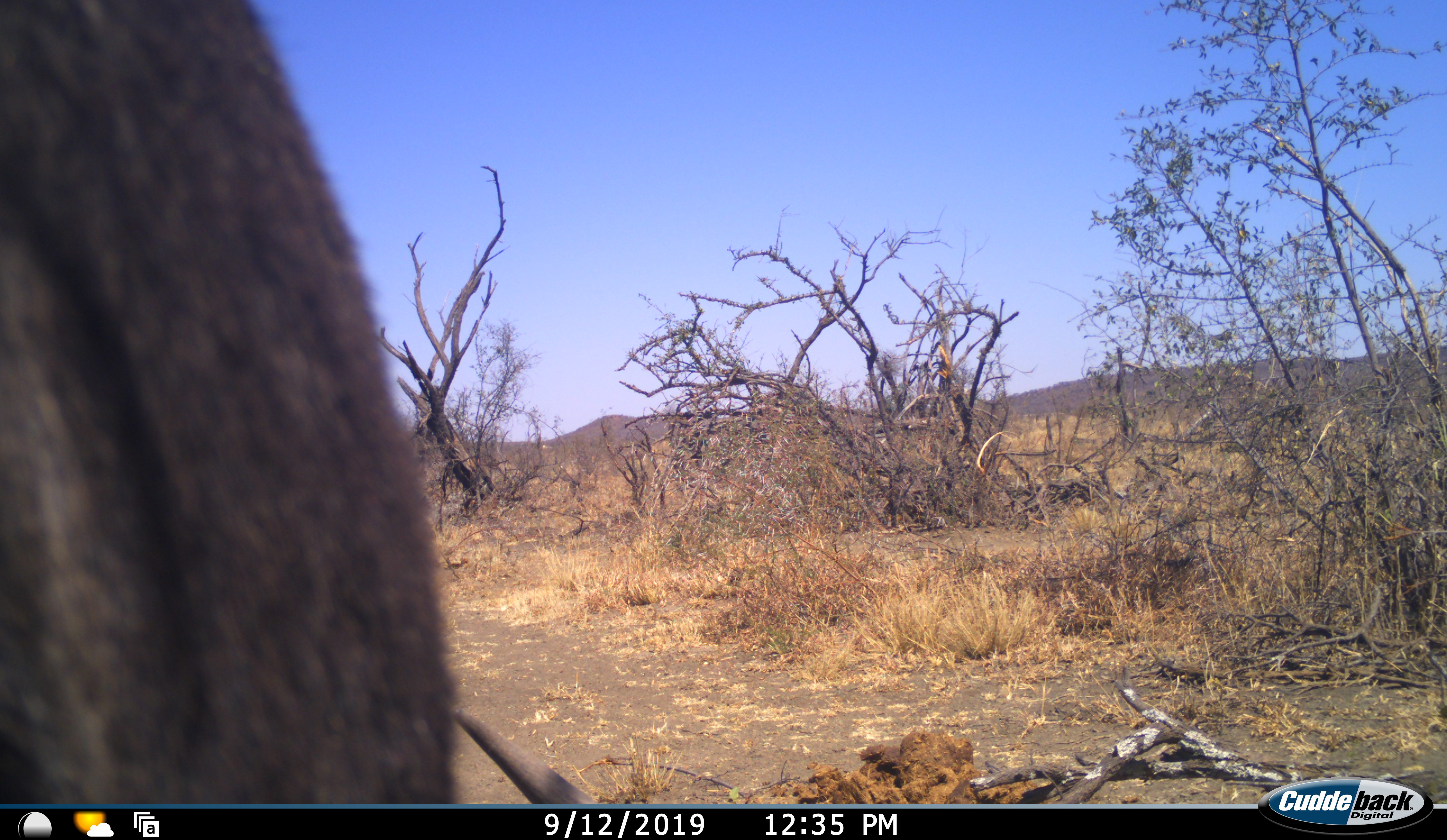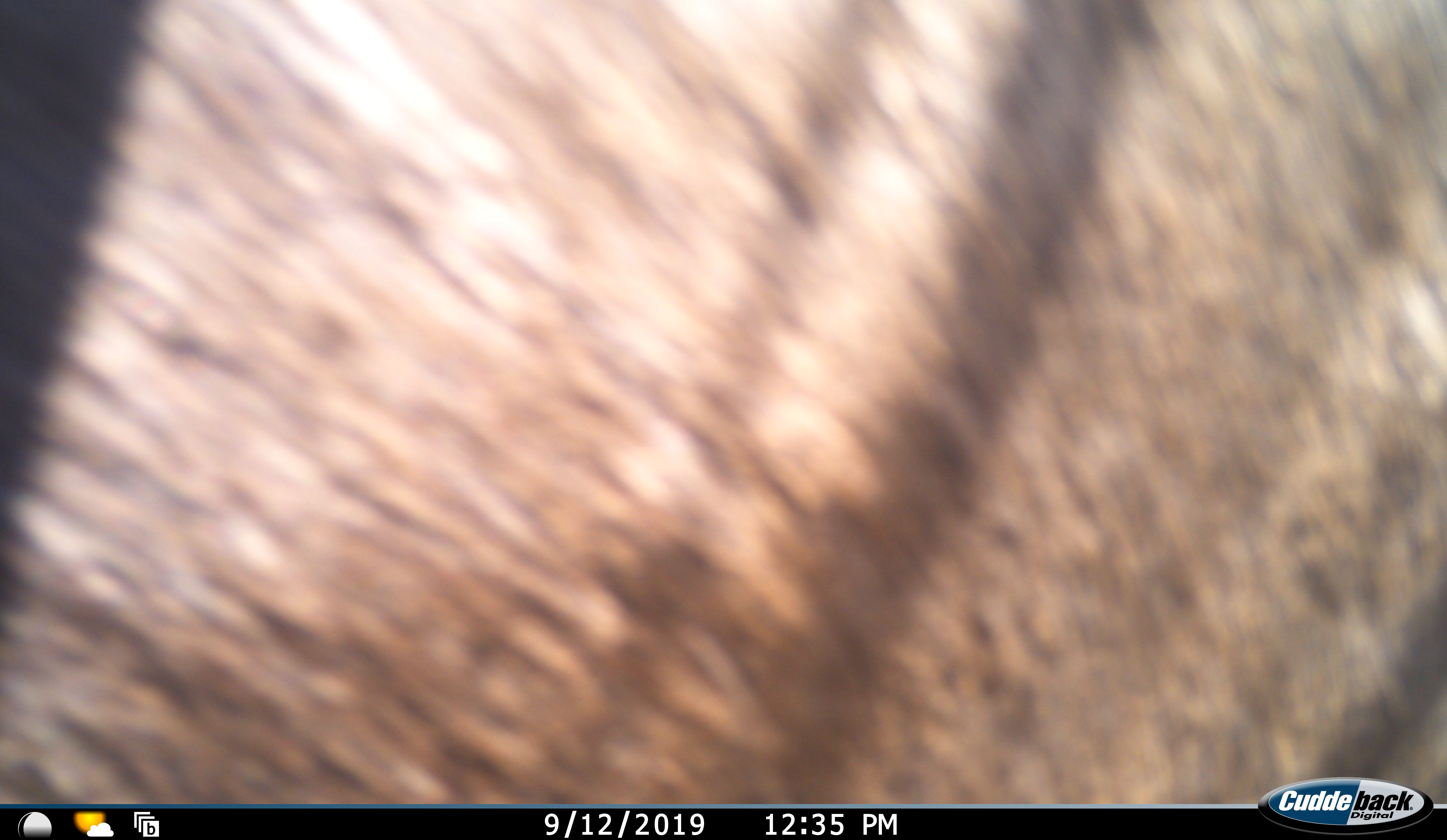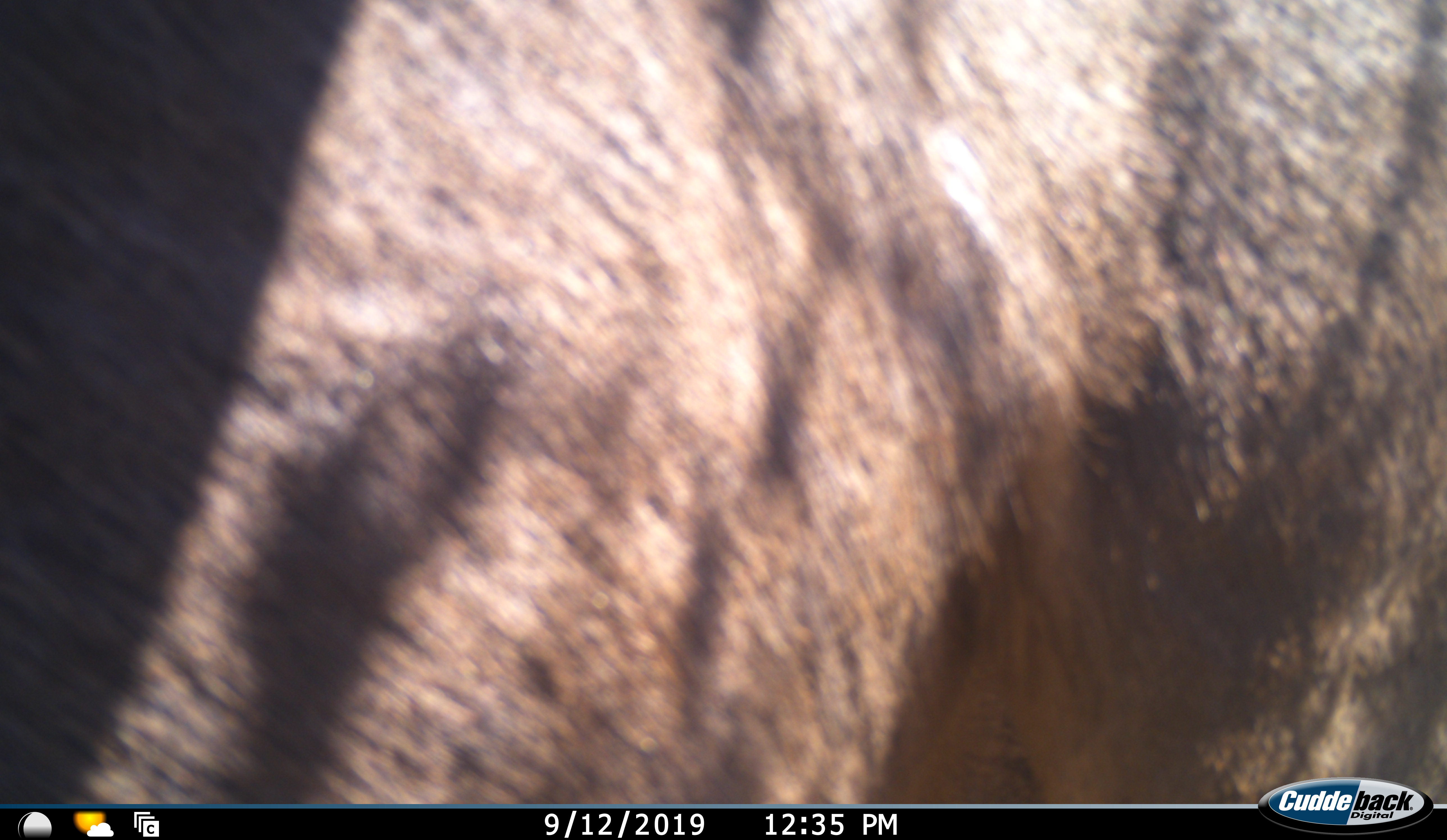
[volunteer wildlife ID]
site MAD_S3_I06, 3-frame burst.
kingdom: Animalia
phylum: Chordata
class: Mammalia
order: Artiodactyla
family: Bovidae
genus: Connochaetes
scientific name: Connochaetes taurinus taurinus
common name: blue wildebeest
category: wildebeestblue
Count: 1.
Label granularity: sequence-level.